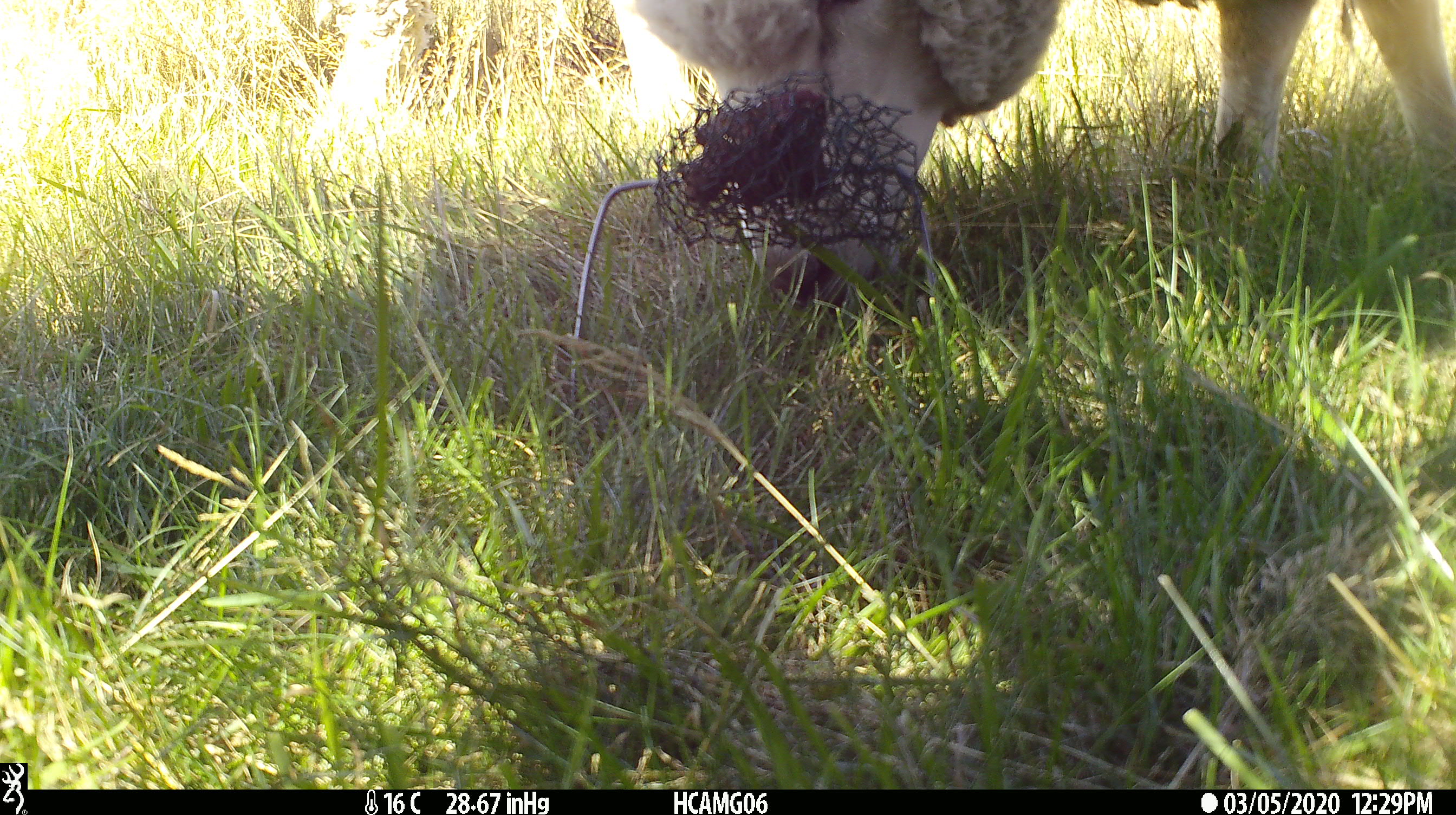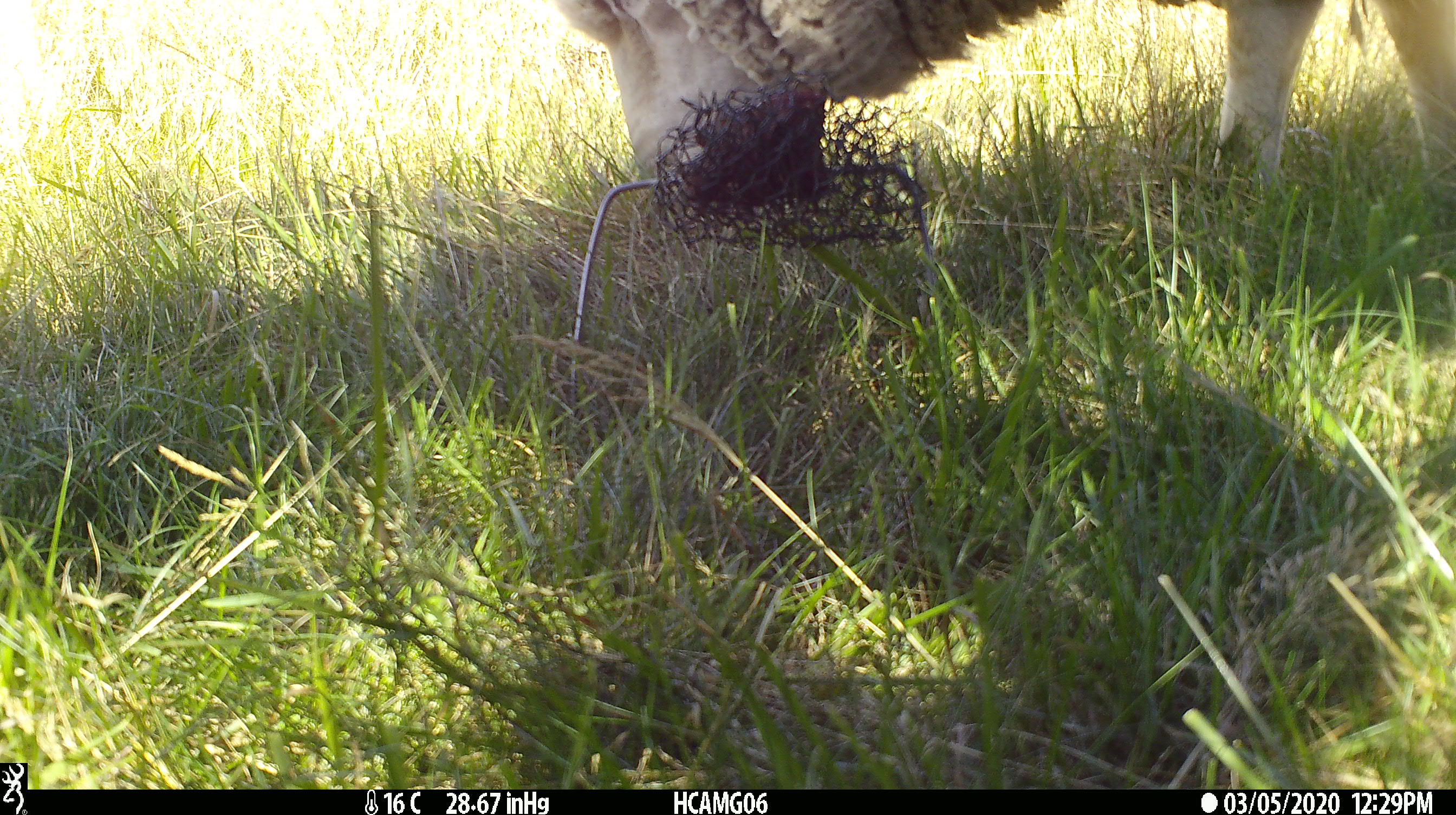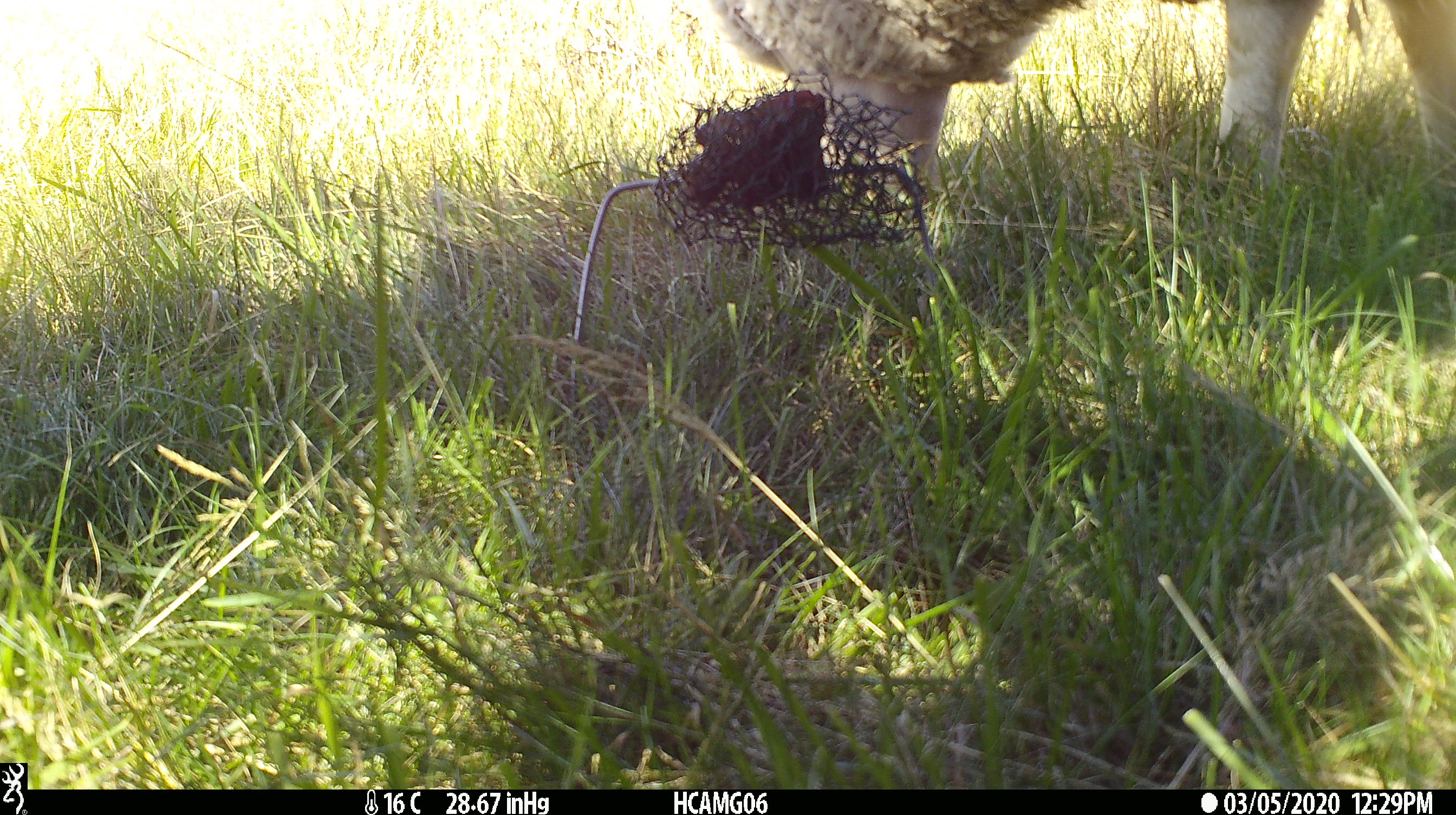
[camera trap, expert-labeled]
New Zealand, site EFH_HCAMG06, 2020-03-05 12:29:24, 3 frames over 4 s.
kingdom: Animalia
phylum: Chordata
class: Mammalia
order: Artiodactyla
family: Bovidae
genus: Ovis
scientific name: Ovis aries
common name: domestic sheep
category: sheep